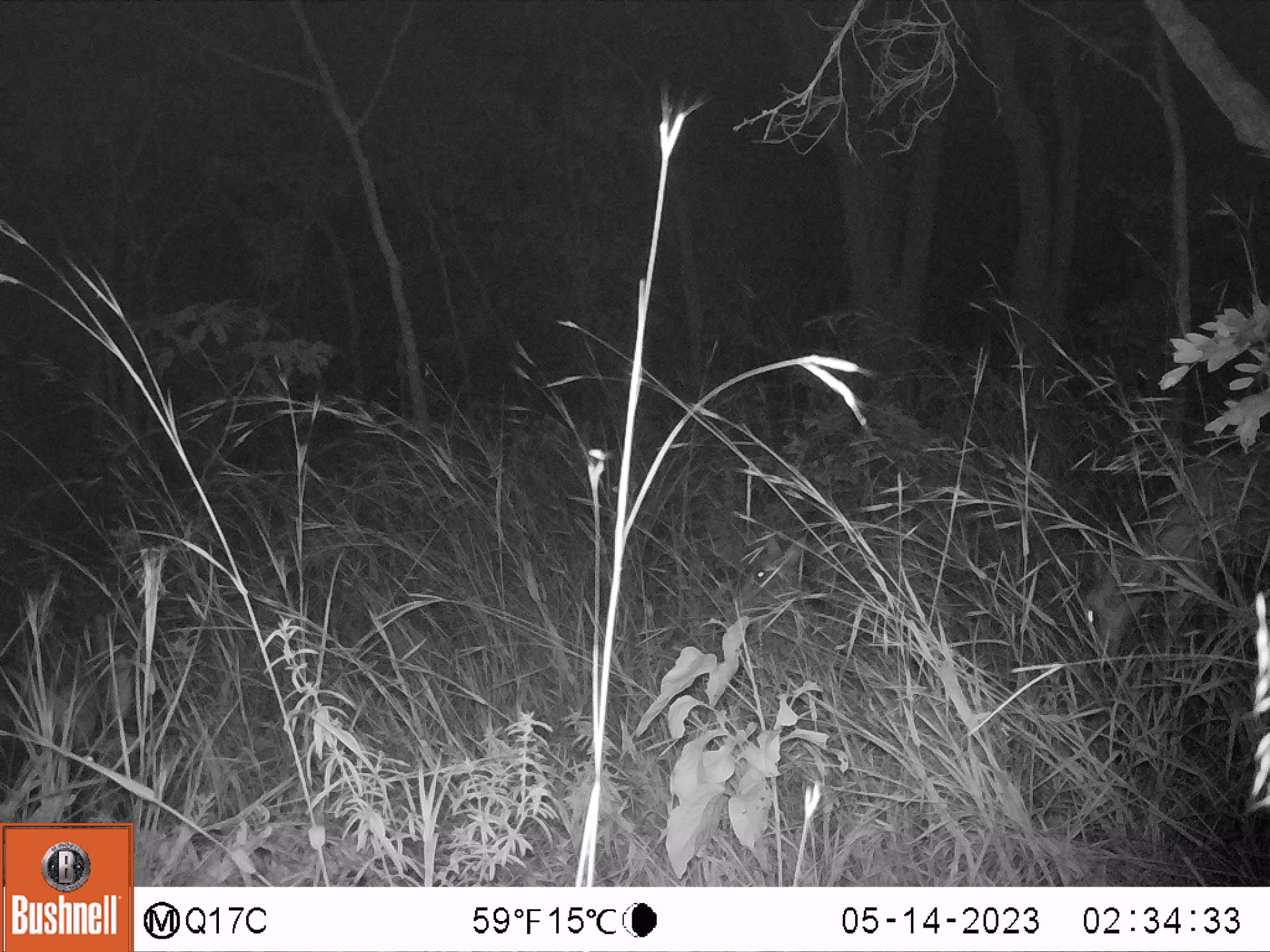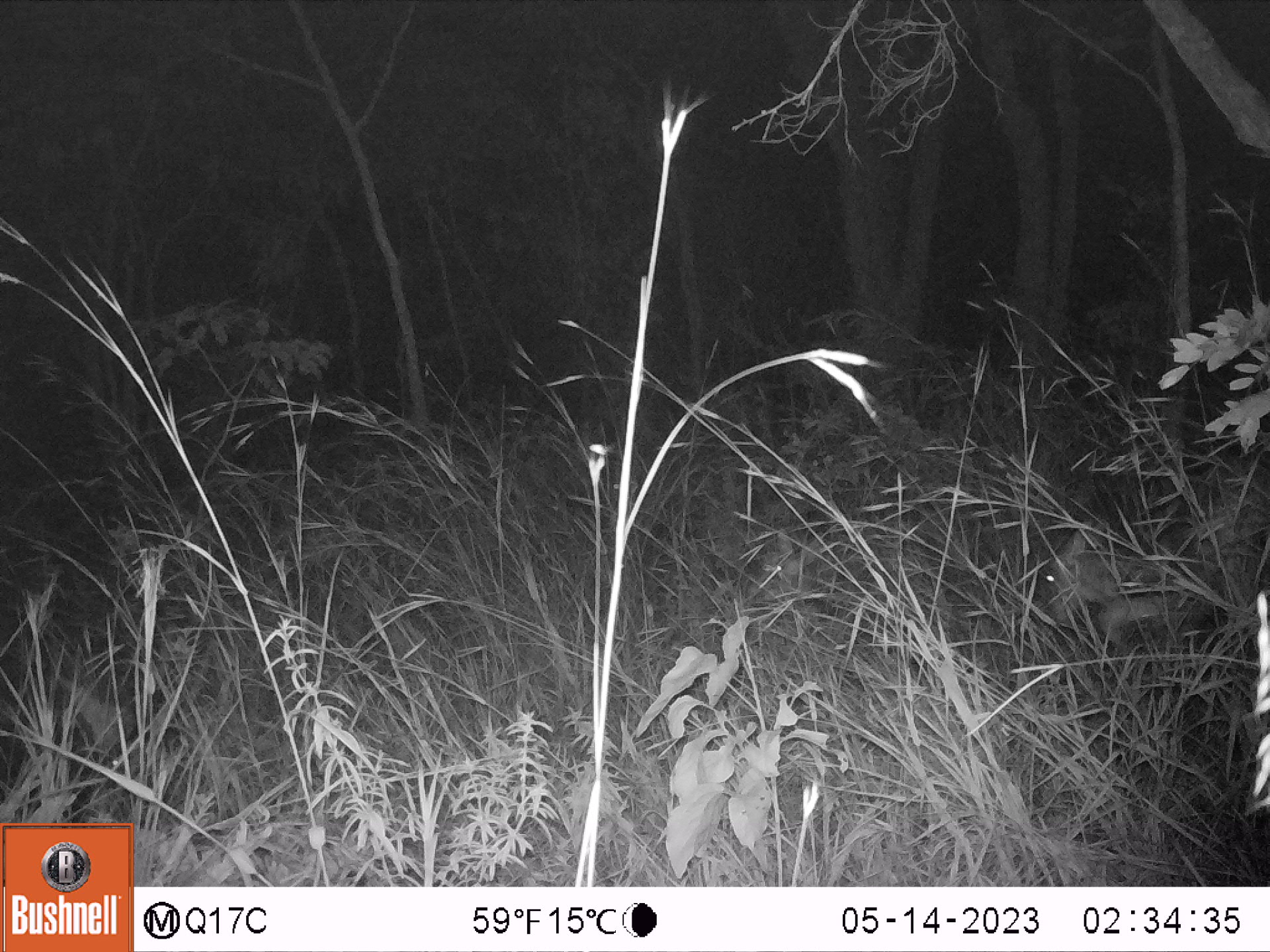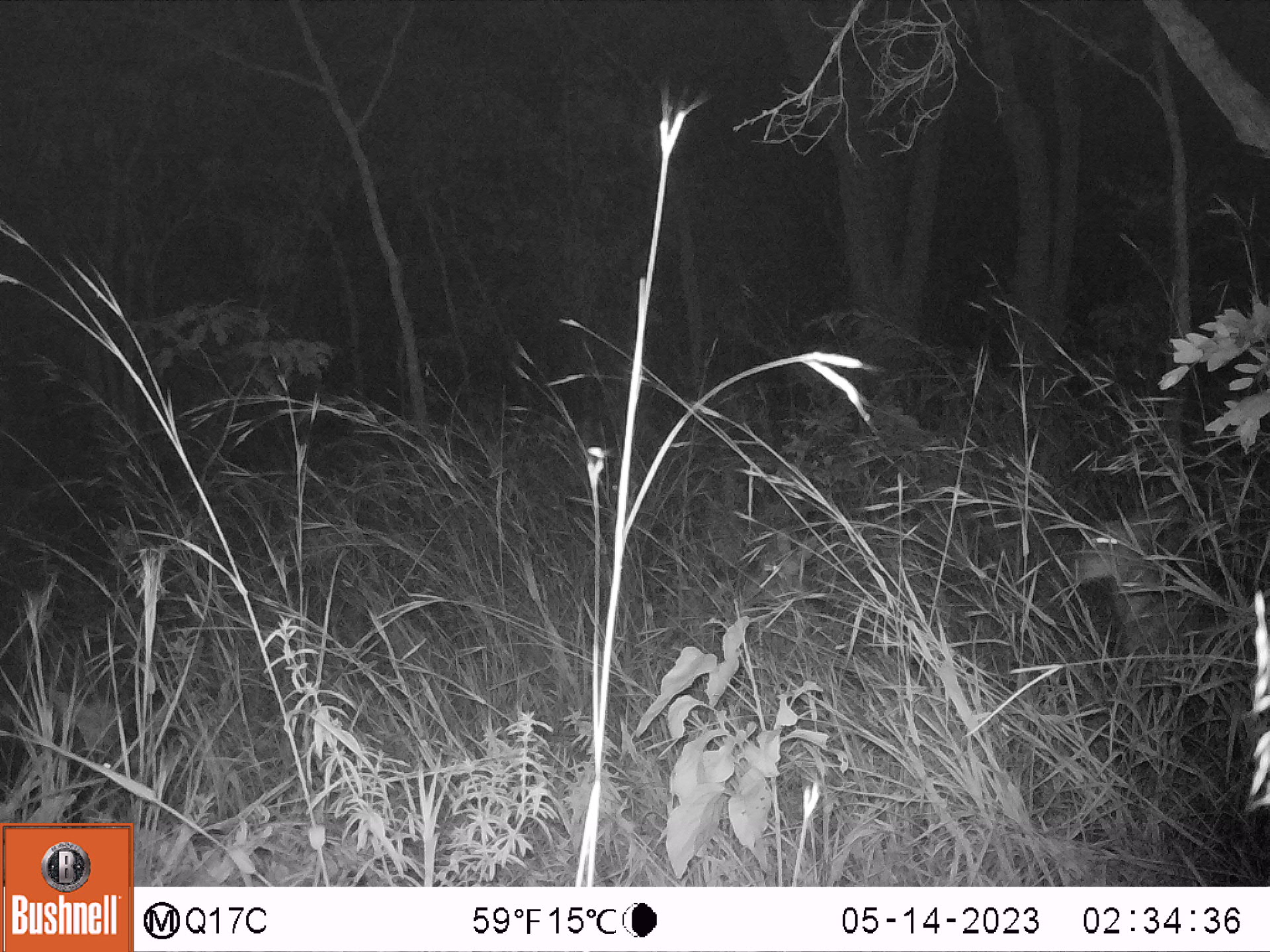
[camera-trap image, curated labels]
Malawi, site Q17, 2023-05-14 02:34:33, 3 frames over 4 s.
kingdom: Animalia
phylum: Chordata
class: Mammalia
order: Artiodactyla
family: Bovidae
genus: Hippotragus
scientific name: Hippotragus niger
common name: sable antelope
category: sable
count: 1